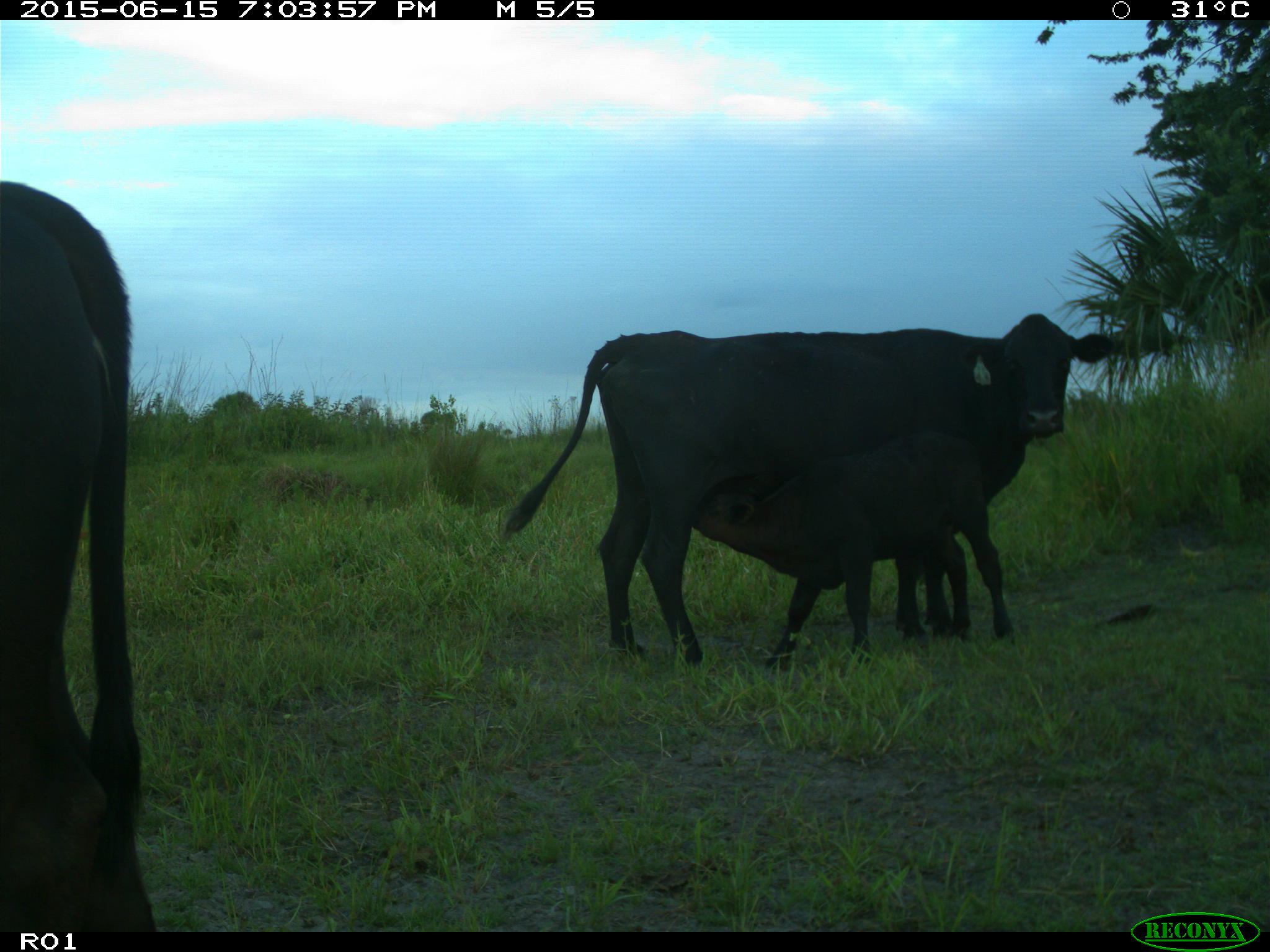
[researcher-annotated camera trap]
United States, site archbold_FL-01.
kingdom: Animalia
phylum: Chordata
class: Mammalia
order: Artiodactyla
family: Bovidae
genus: Bos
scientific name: Bos taurus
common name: domestic cow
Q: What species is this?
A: Bos taurus (domestic cow).